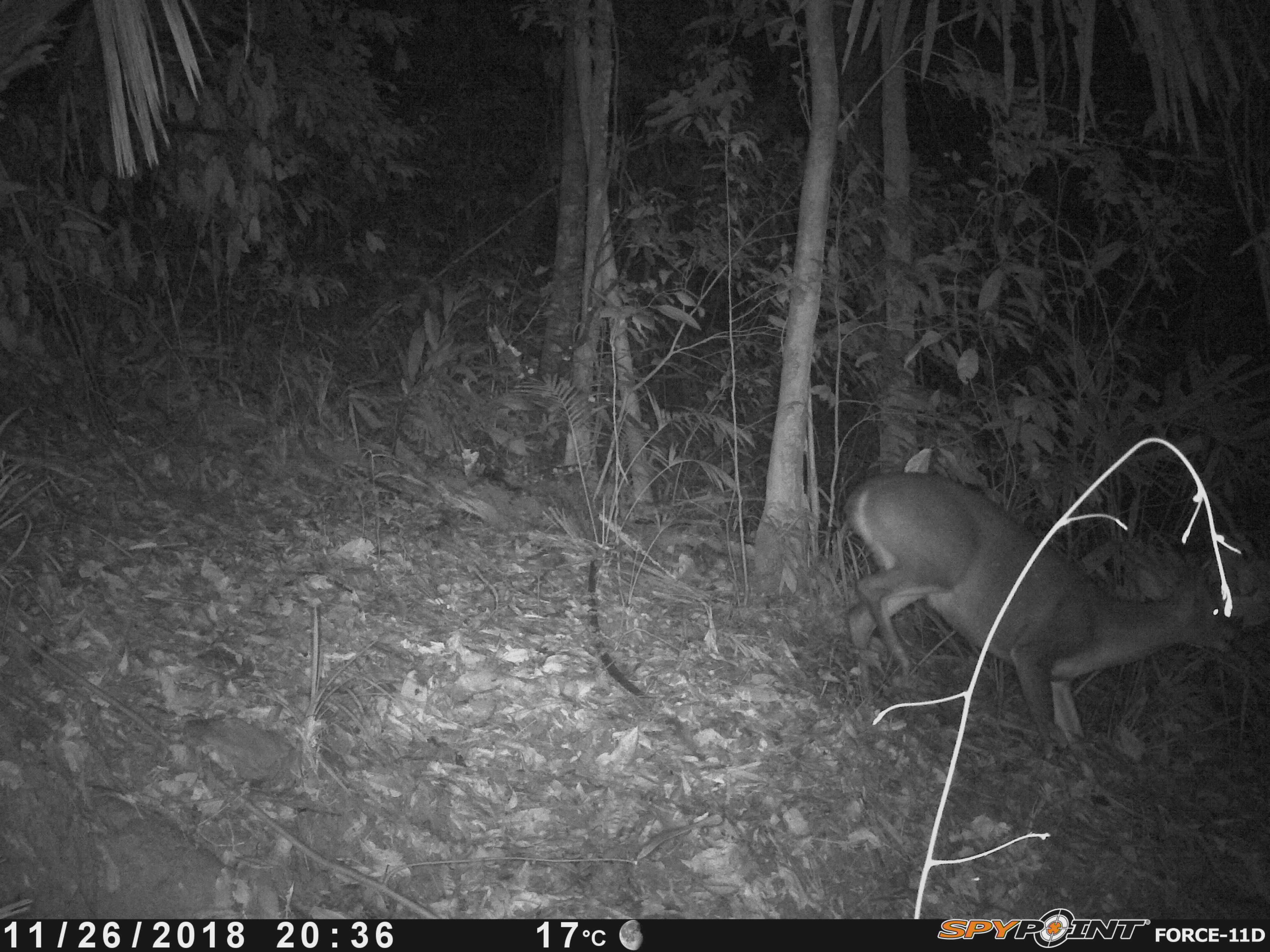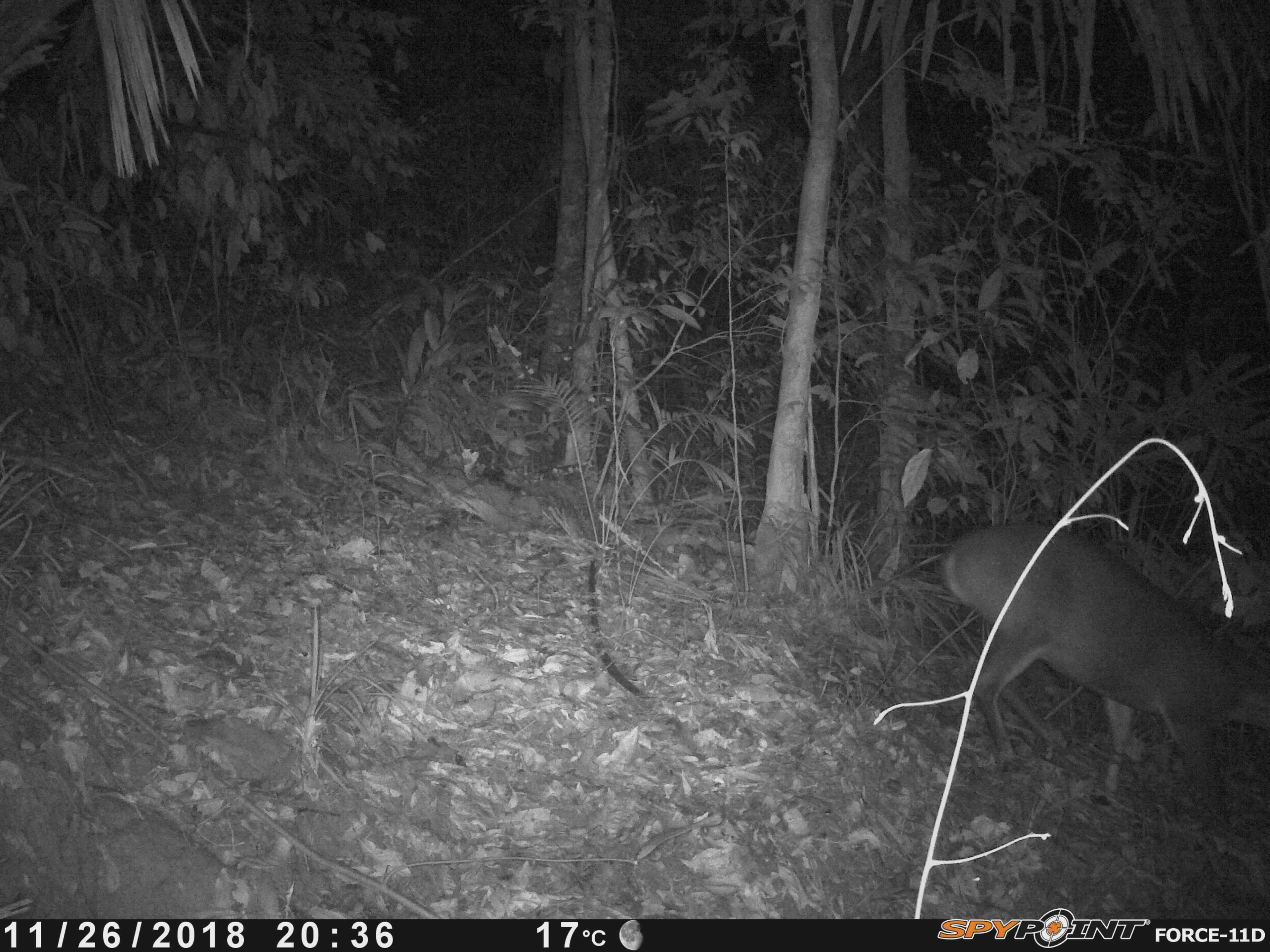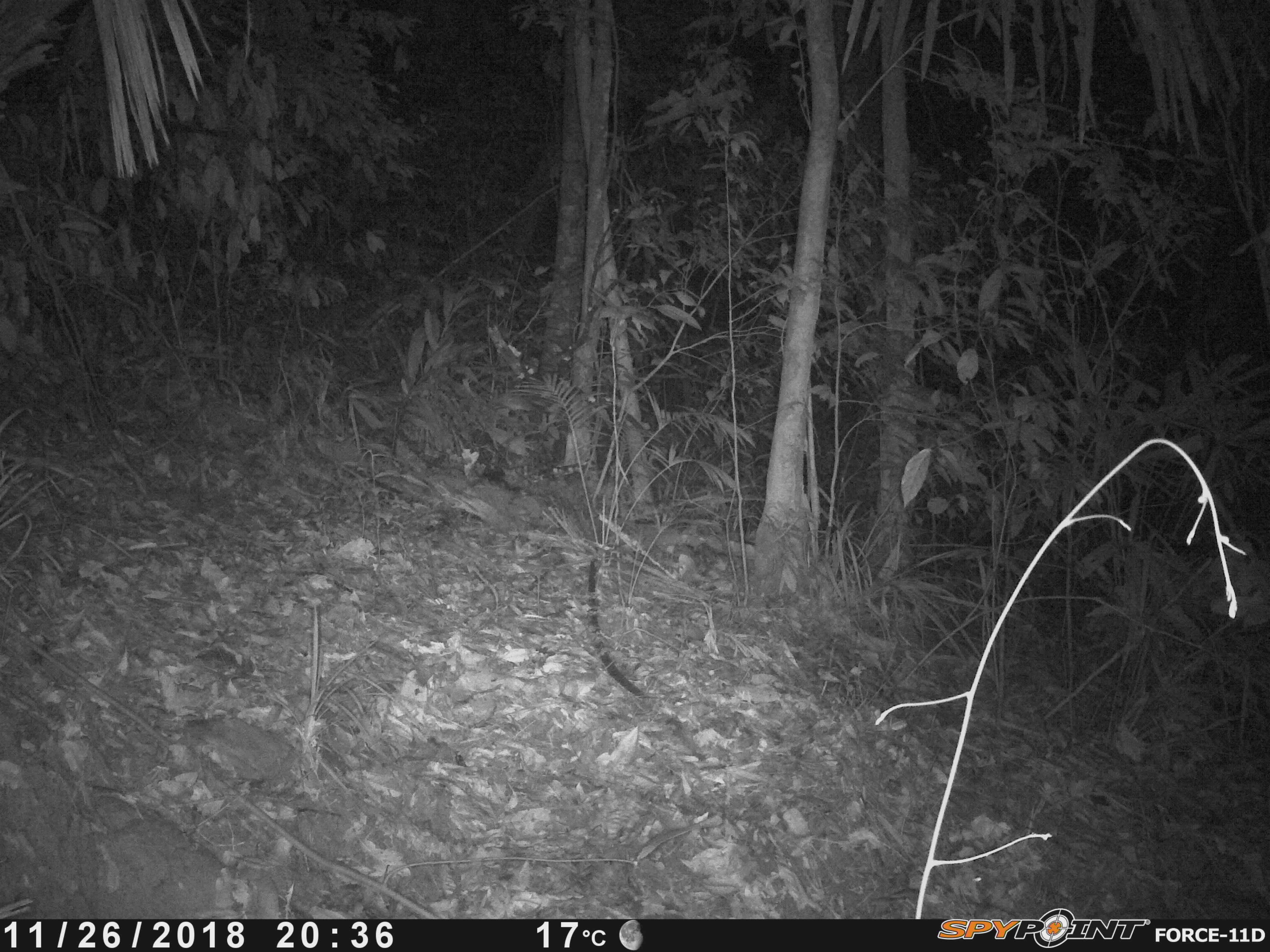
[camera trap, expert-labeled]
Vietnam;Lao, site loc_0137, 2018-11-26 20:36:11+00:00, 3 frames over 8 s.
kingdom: Animalia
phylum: Chordata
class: Mammalia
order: Artiodactyla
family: Cervidae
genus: Muntiacus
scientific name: Muntiacus vuquangensis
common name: large-antlered muntjac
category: large antlered muntjac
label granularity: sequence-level